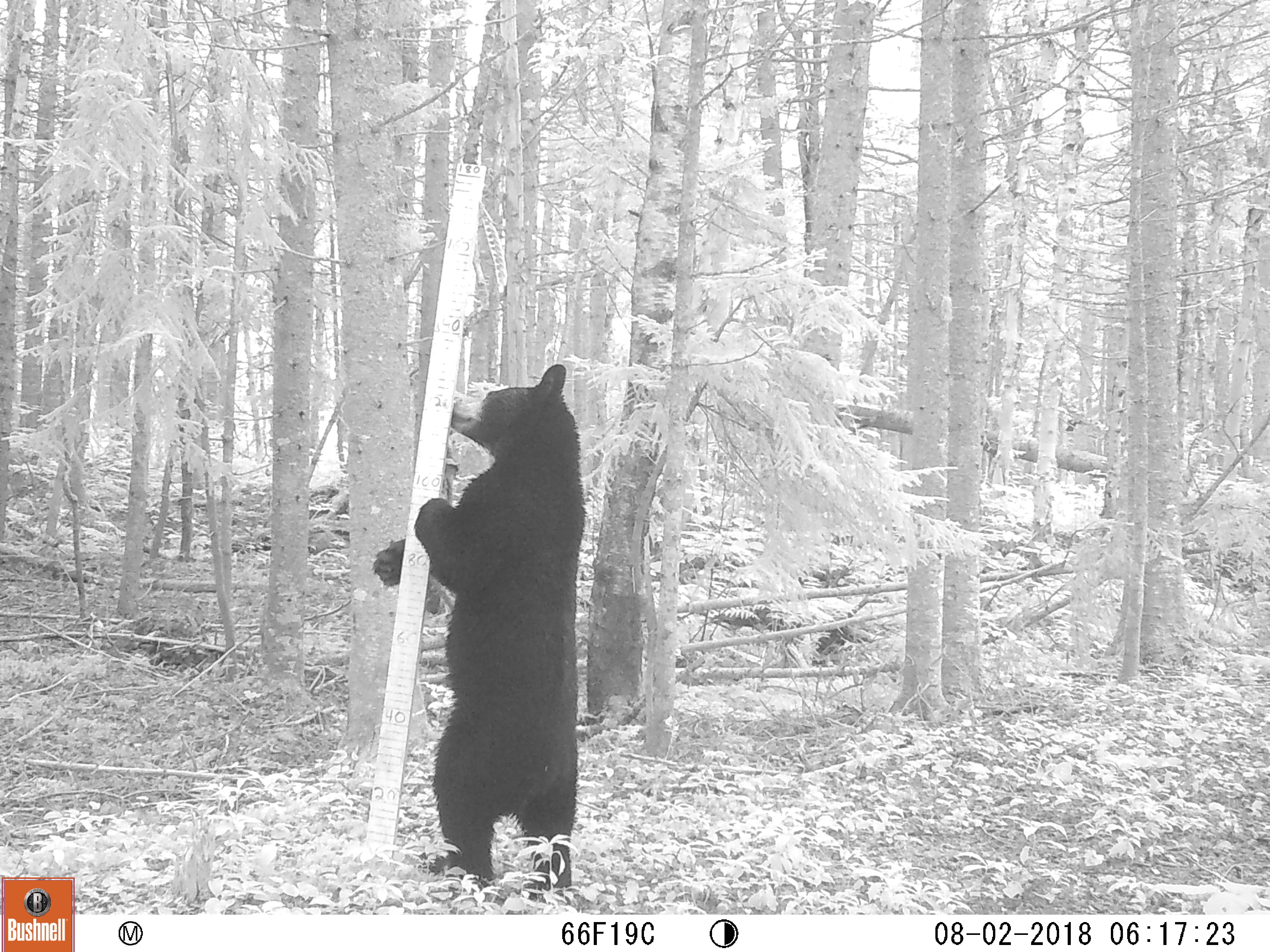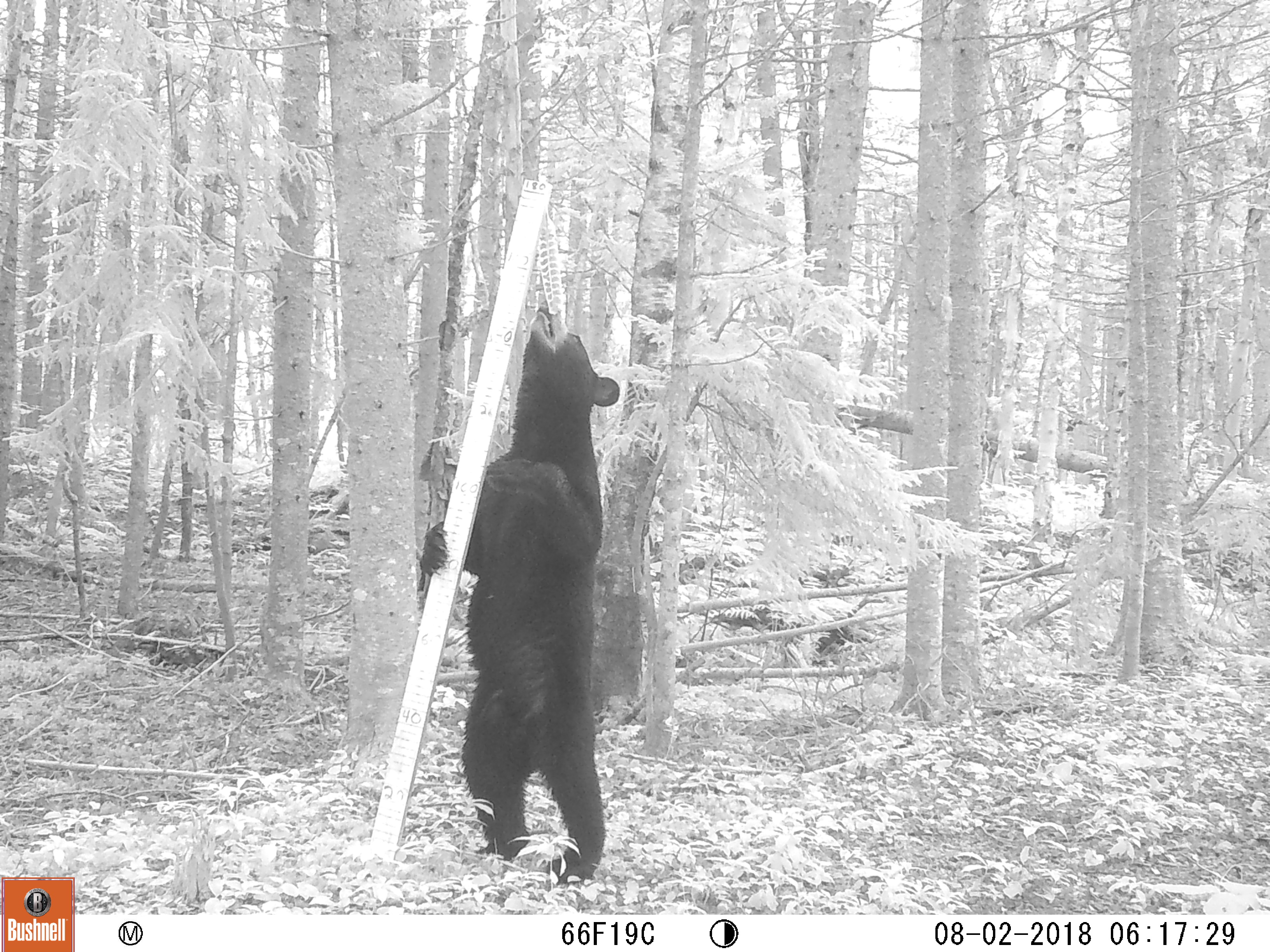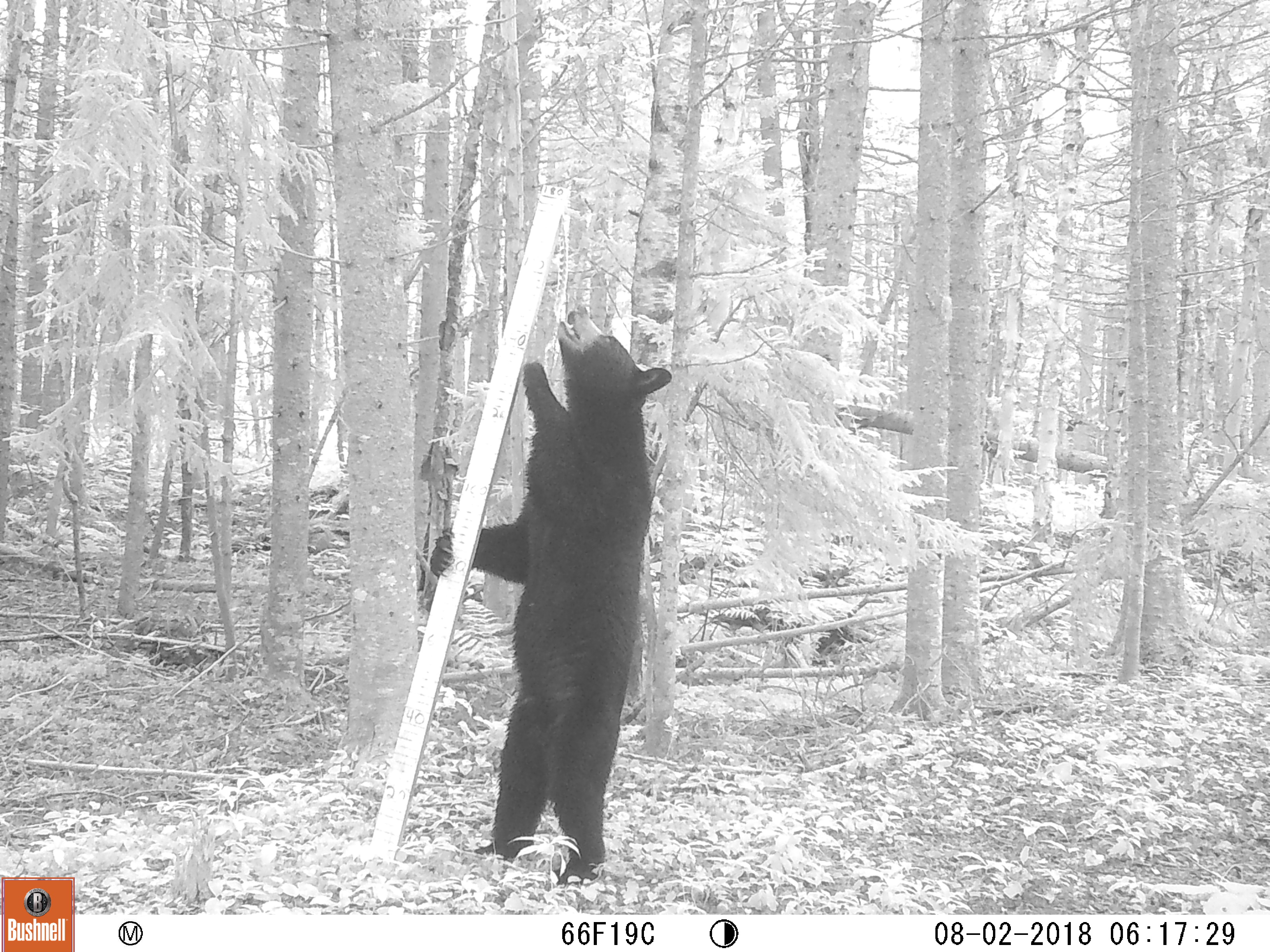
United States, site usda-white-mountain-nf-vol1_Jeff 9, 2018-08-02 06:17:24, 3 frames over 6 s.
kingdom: Animalia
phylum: Chordata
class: Mammalia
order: Carnivora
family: Ursidae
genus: Ursus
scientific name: Ursus americanus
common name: black bear